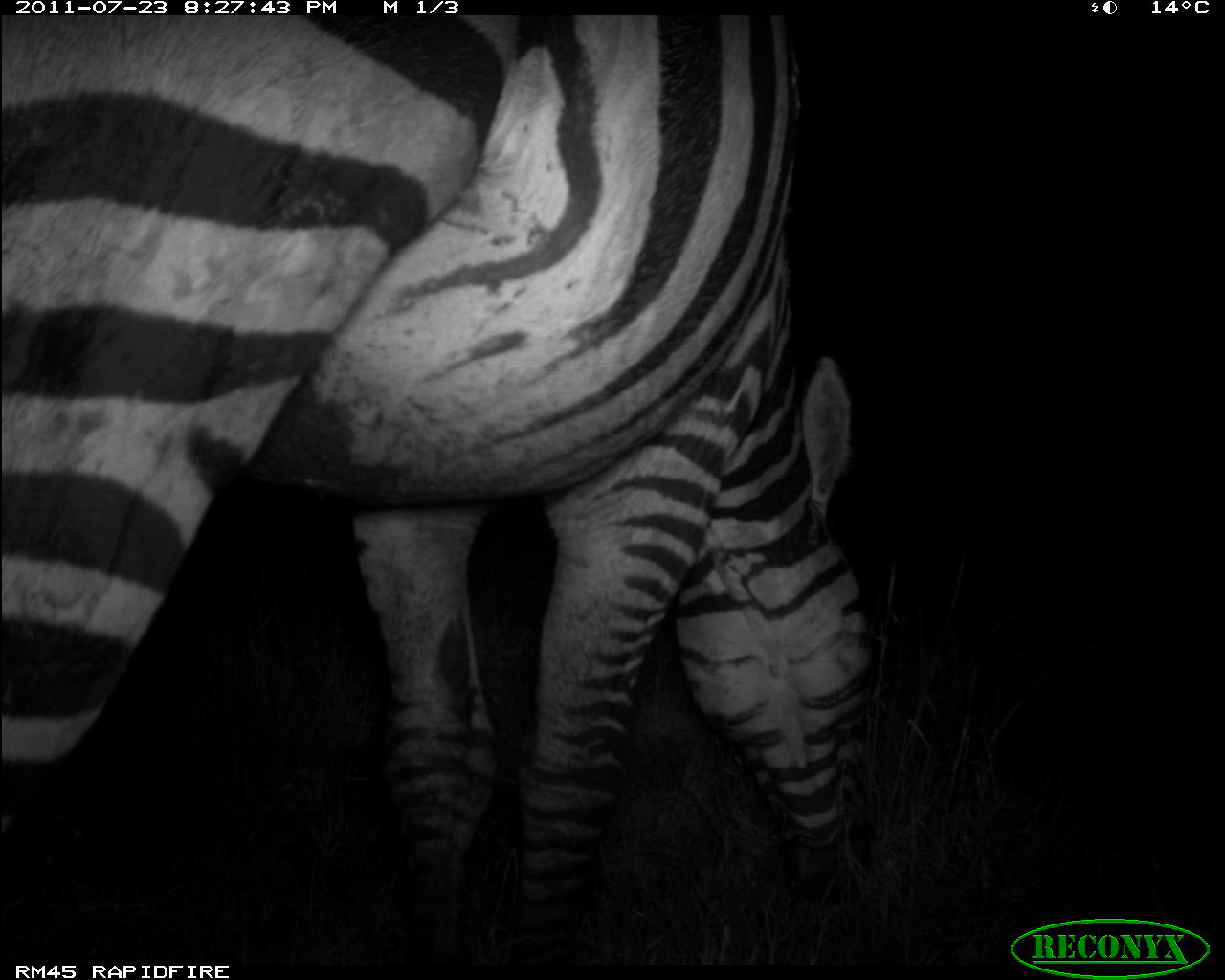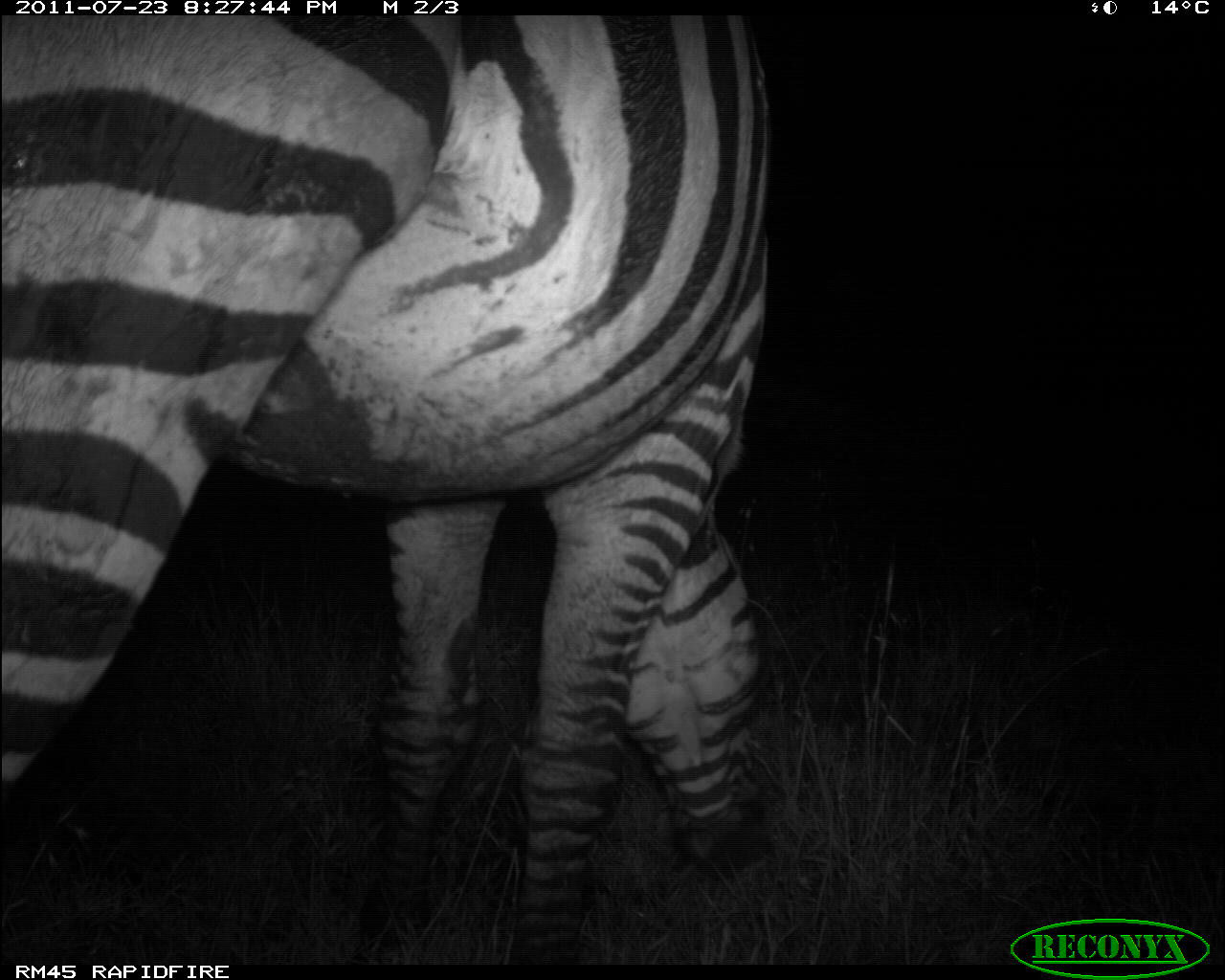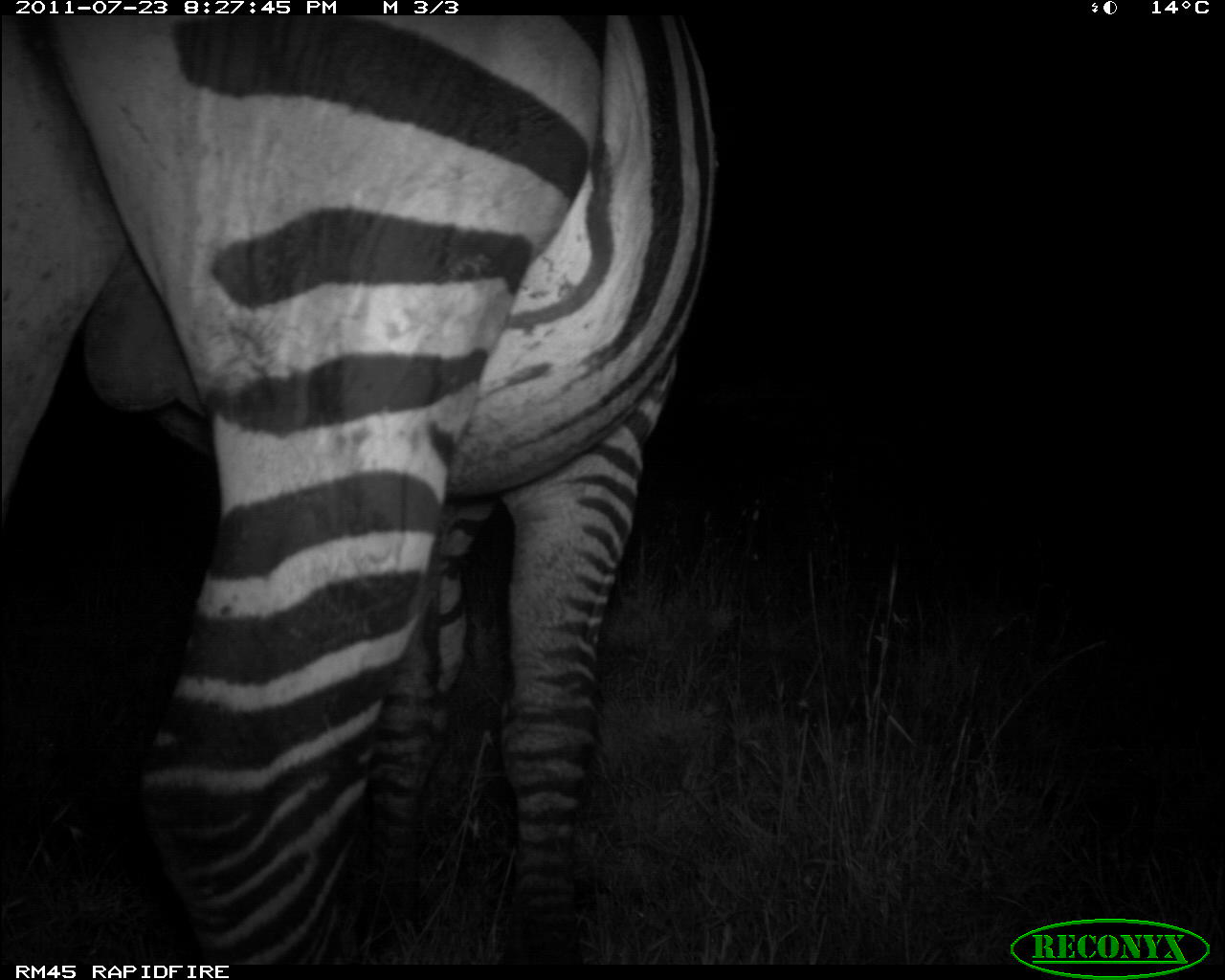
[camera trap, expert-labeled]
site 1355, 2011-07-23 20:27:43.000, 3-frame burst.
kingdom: Animalia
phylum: Chordata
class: Mammalia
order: Perissodactyla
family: Equidae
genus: Equus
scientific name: Equus quagga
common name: plains zebra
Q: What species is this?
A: Equus quagga (plains zebra).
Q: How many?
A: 1.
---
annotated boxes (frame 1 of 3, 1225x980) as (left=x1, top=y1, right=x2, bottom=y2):
equus quagga: (left=0, top=15, right=872, bottom=960)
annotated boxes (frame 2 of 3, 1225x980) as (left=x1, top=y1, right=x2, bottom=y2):
equus quagga: (left=0, top=15, right=768, bottom=960)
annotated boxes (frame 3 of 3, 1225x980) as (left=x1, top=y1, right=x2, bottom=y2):
equus quagga: (left=0, top=15, right=714, bottom=964)